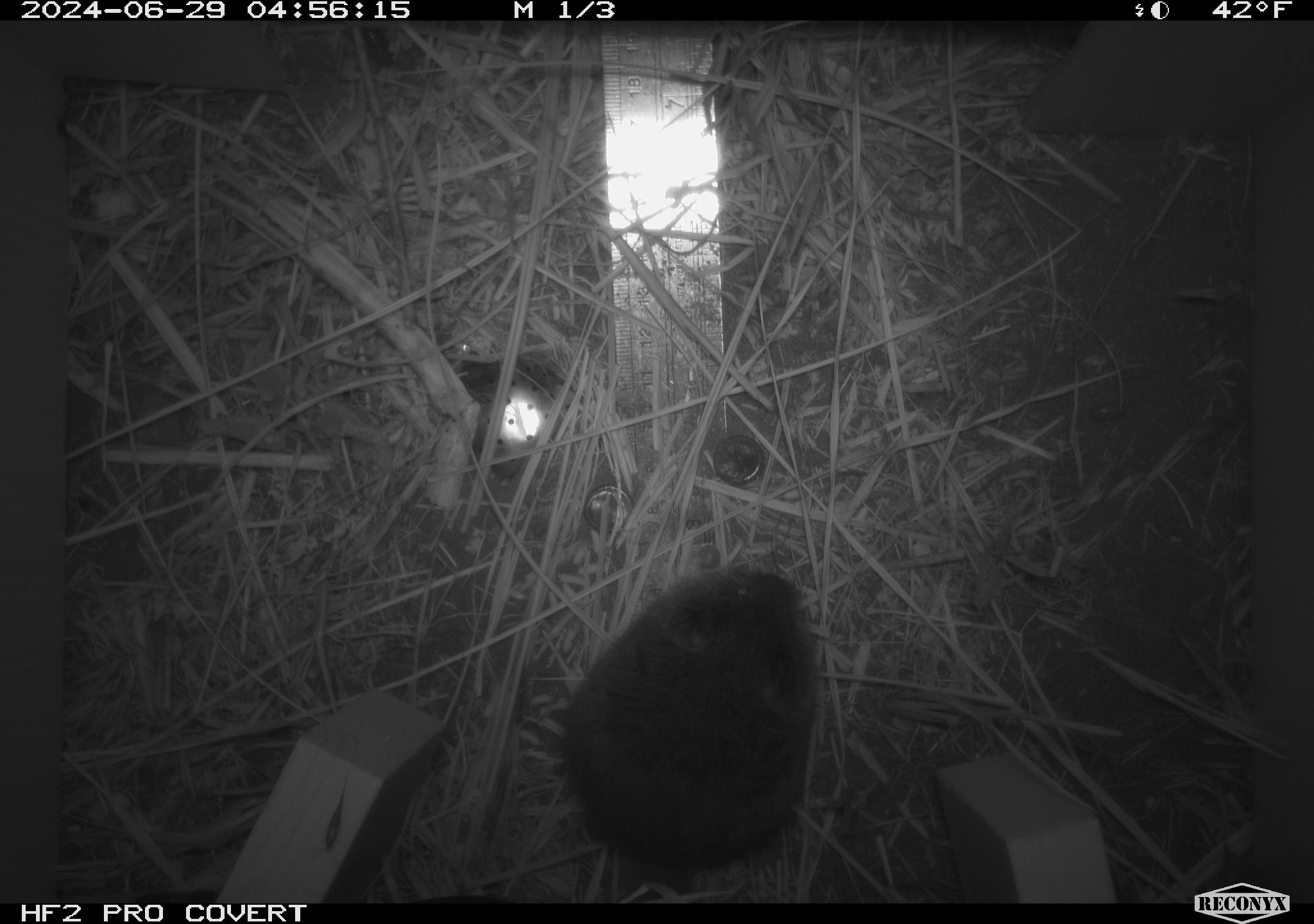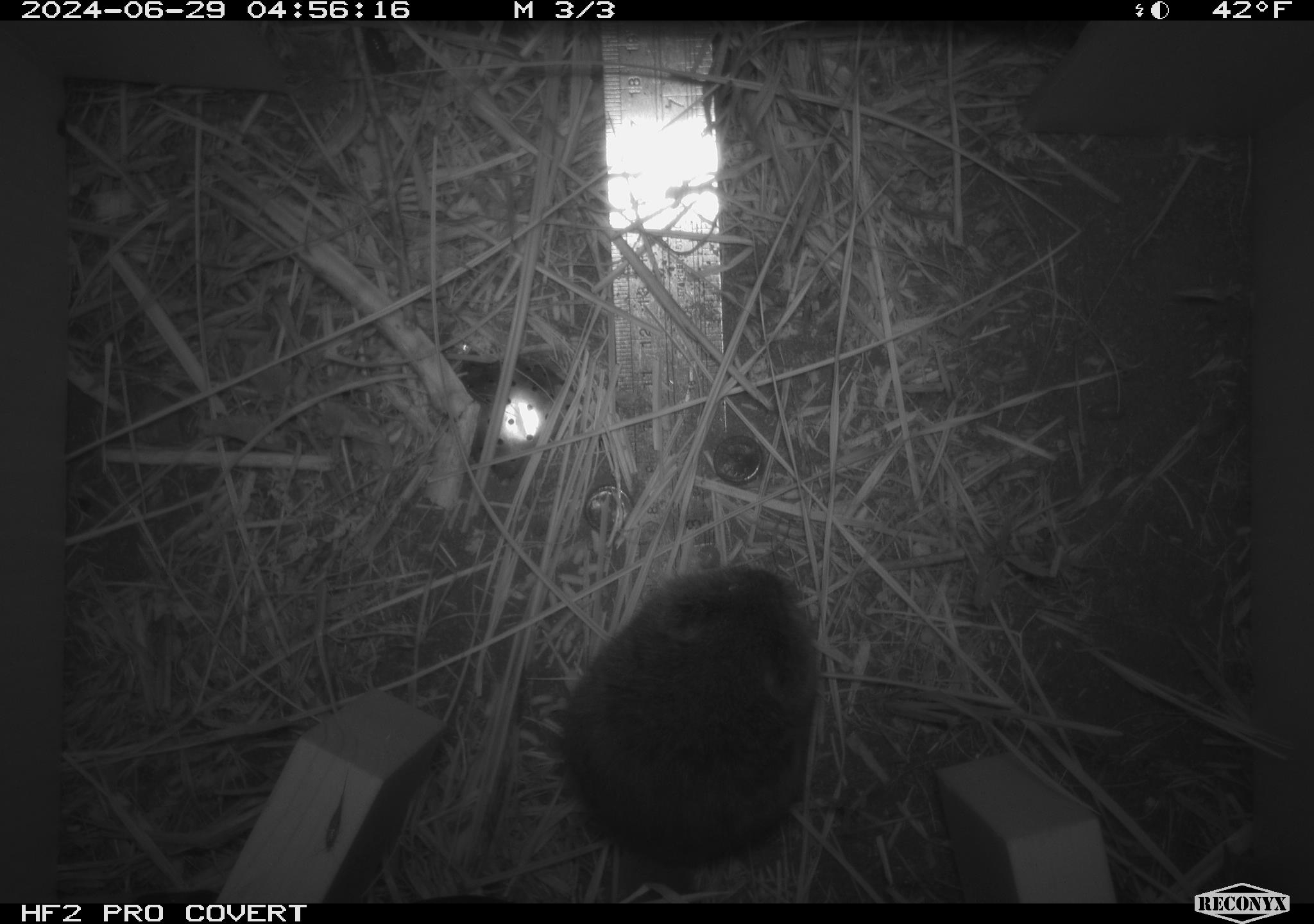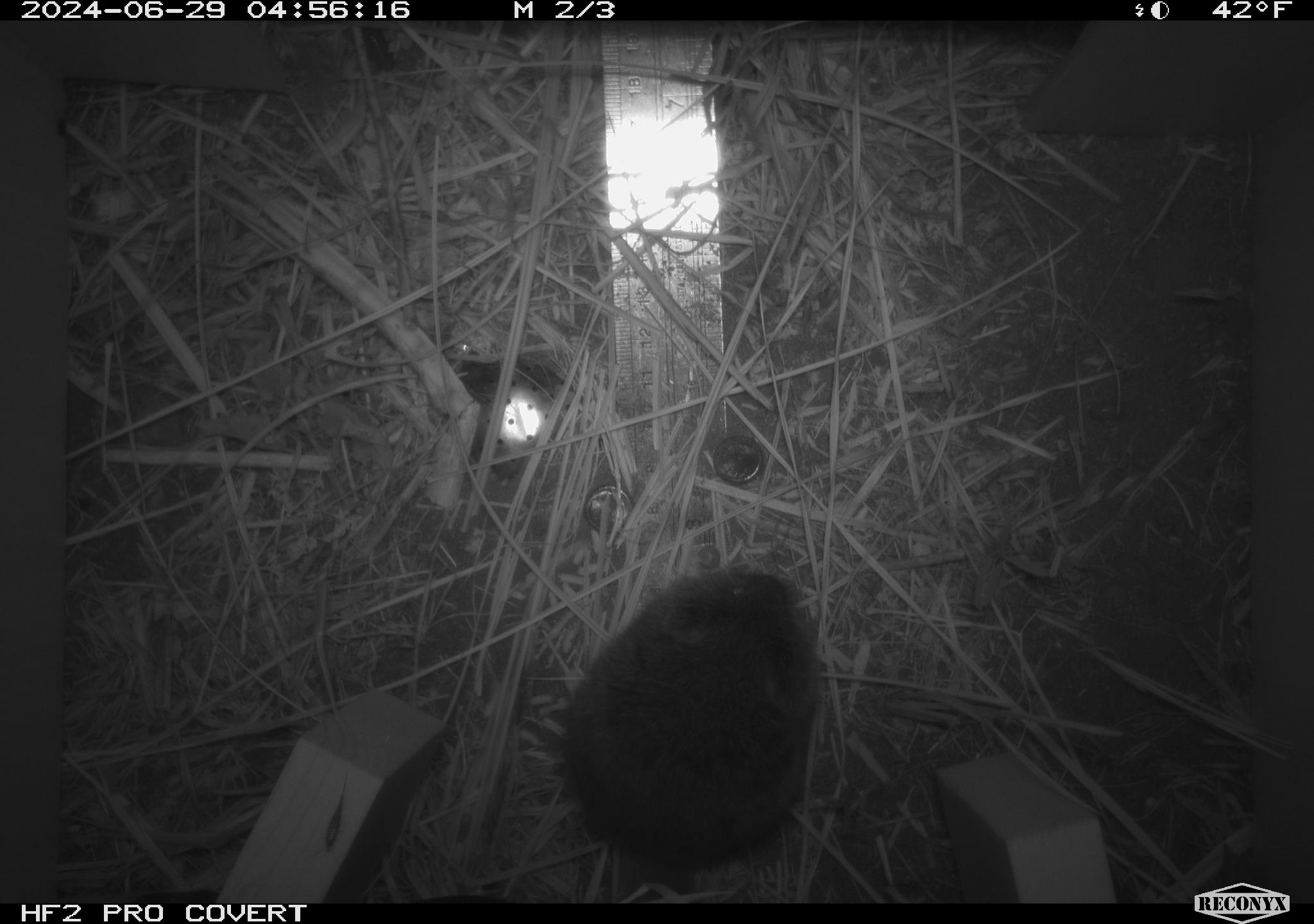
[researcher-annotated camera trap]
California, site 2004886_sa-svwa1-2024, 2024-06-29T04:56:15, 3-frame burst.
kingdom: Animalia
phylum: Chordata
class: Mammalia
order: Rodentia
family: Cricetidae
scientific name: Arvicolinae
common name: voles, lemmings, and muskrats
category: arvicolinae subfamily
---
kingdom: Animalia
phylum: Arthropoda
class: Malacostraca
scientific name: Malacostraca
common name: amphipods, crabs, isopods, krill, lobsters and shrimps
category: malacostracan